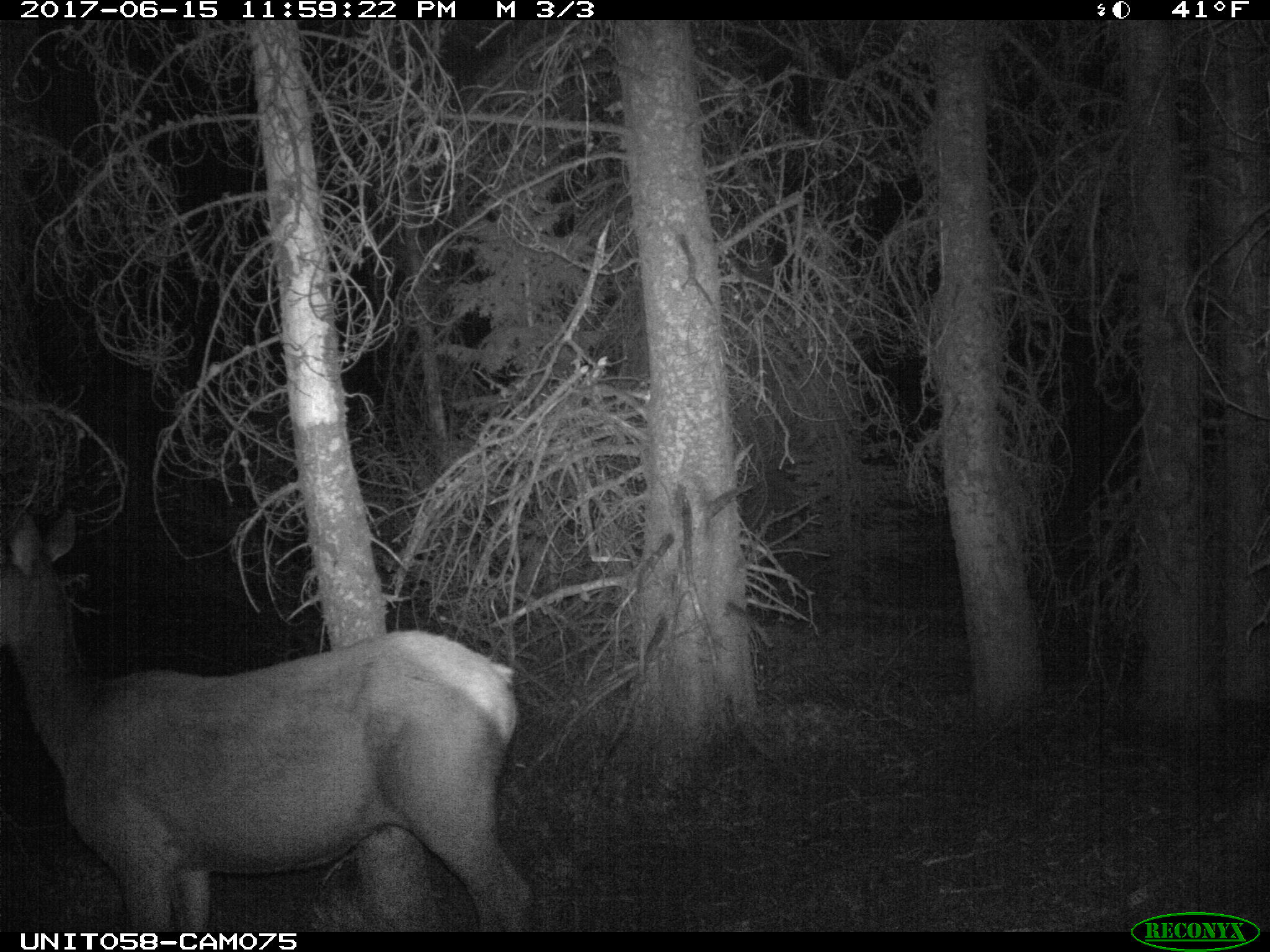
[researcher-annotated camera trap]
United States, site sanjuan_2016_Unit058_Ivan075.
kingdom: Animalia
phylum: Chordata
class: Mammalia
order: Artiodactyla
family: Cervidae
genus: Cervus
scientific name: Cervus elaphus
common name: red deer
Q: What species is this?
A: Cervus elaphus (red deer).